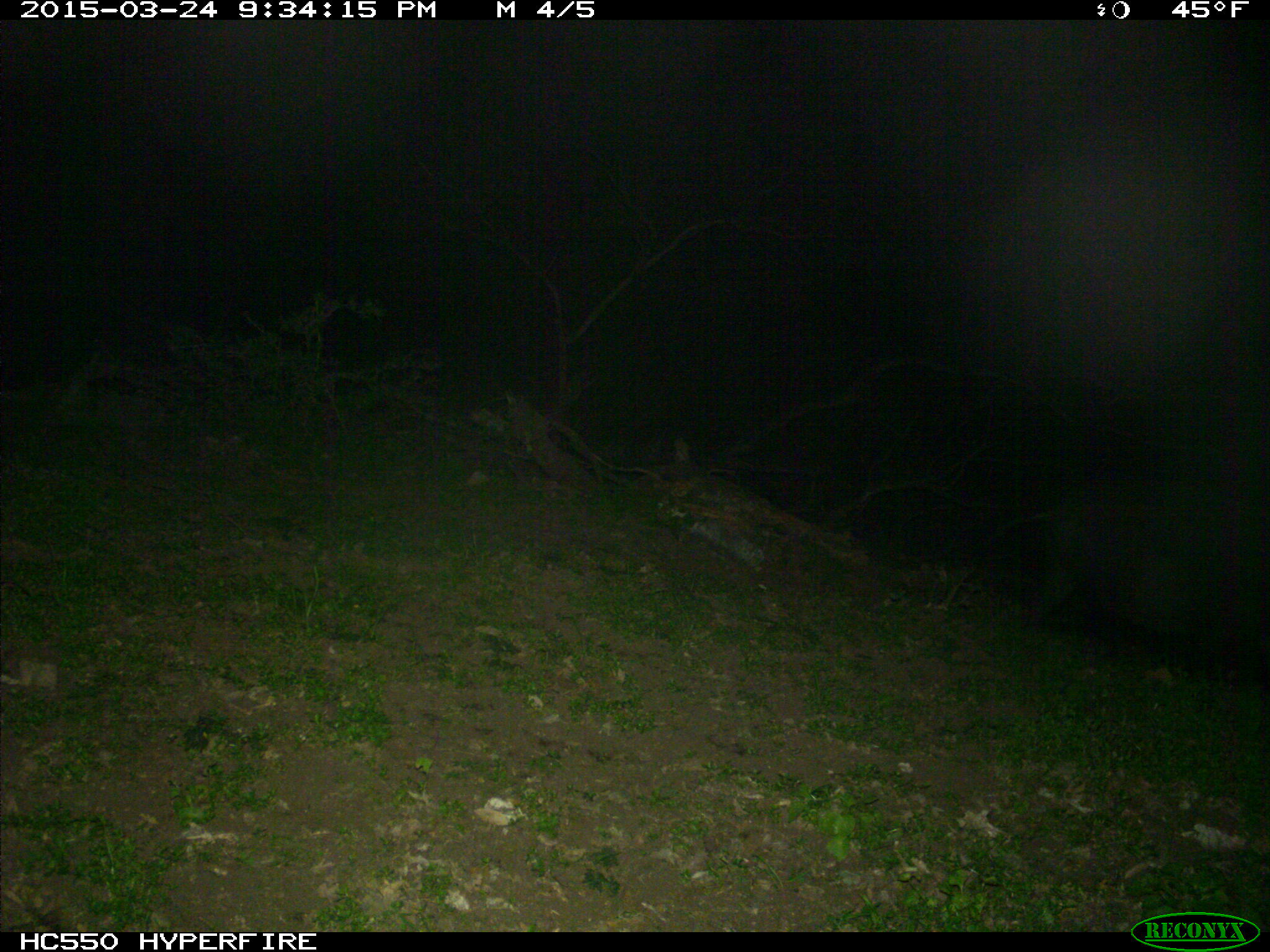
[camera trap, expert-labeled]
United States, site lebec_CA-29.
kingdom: Animalia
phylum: Chordata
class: Mammalia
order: Artiodactyla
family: Suidae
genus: Sus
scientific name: Sus scrofa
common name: wild boar